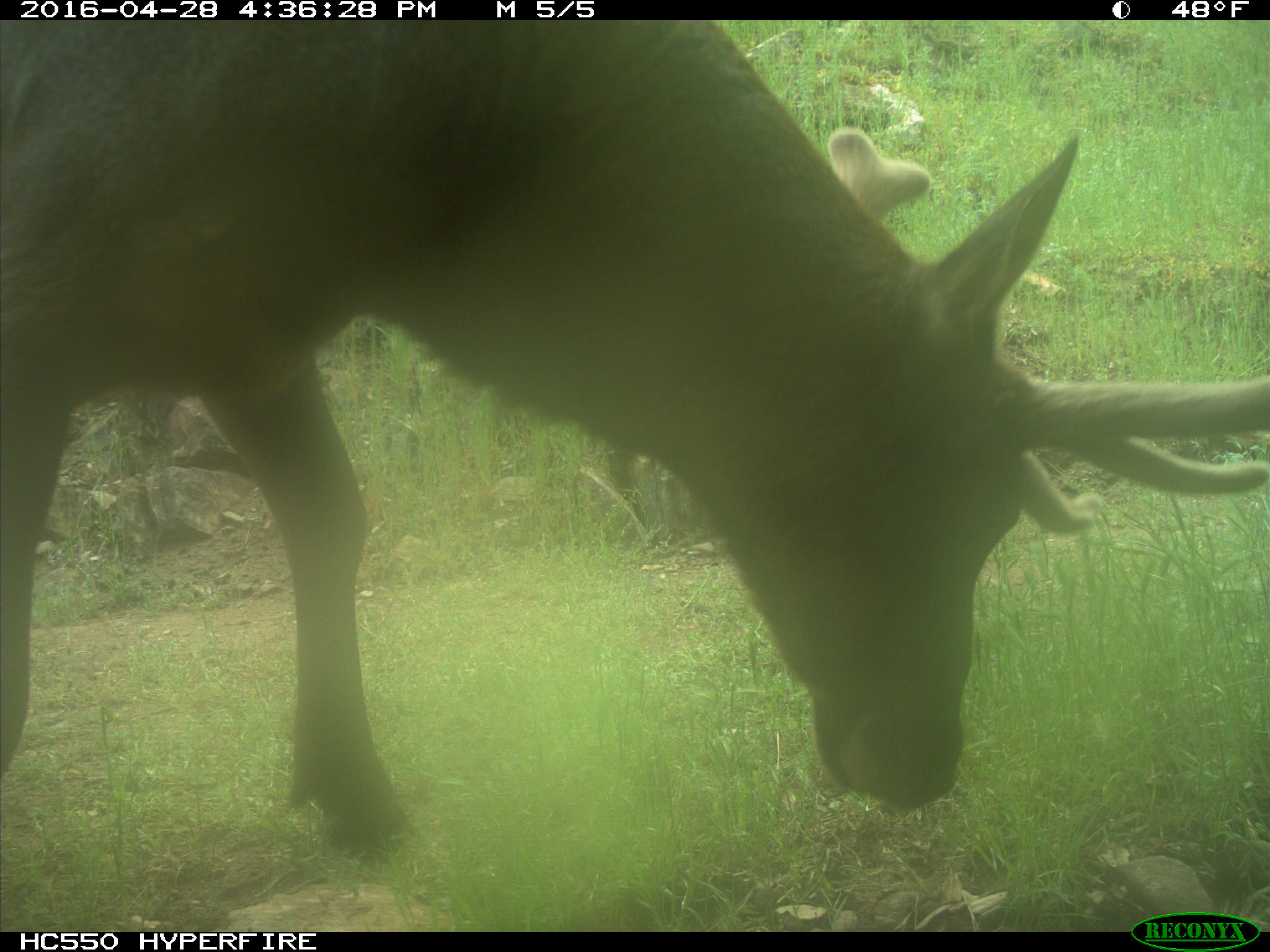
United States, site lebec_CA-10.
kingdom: Animalia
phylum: Chordata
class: Mammalia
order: Artiodactyla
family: Cervidae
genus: Cervus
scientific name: Cervus canadensis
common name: elk